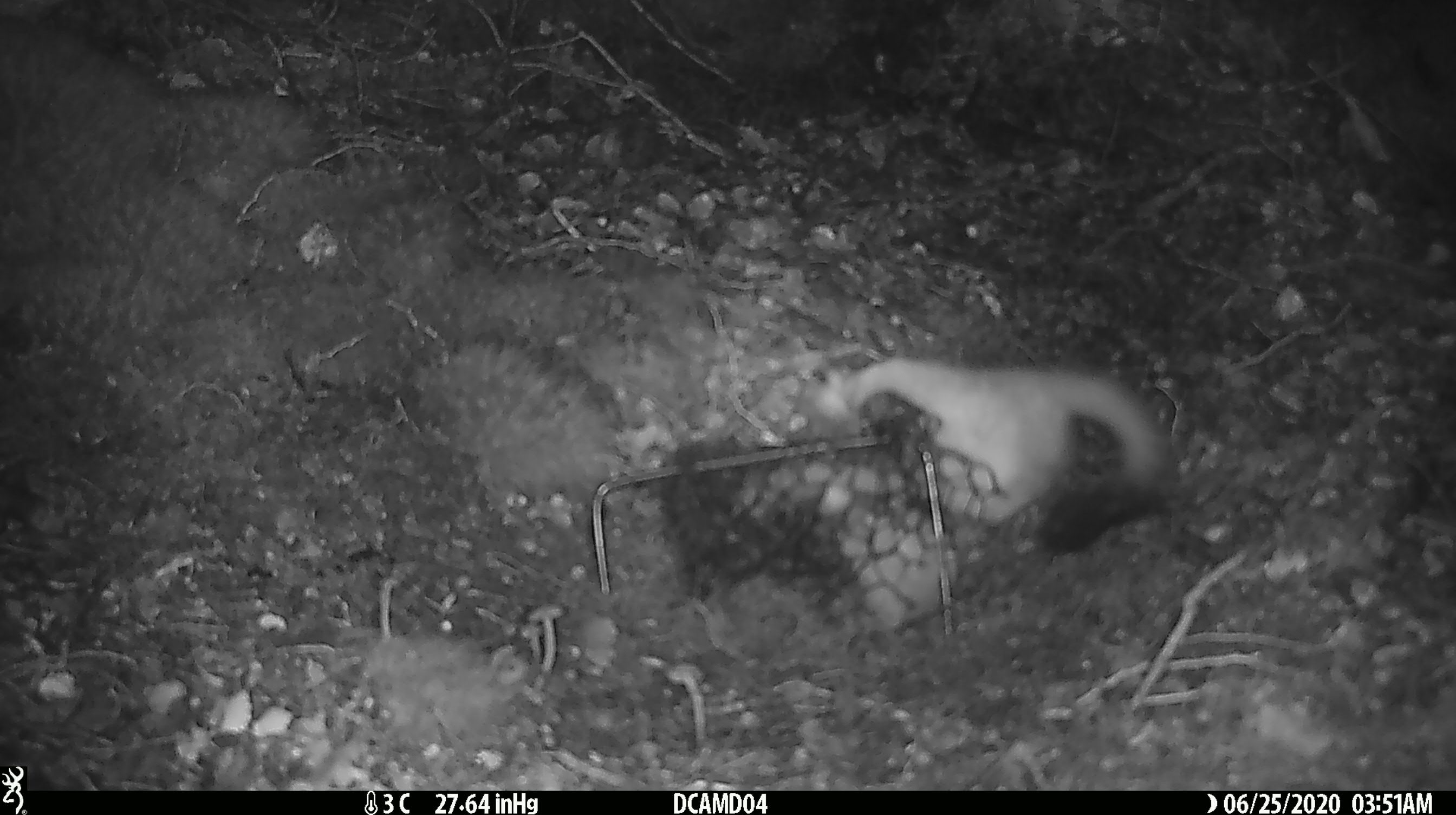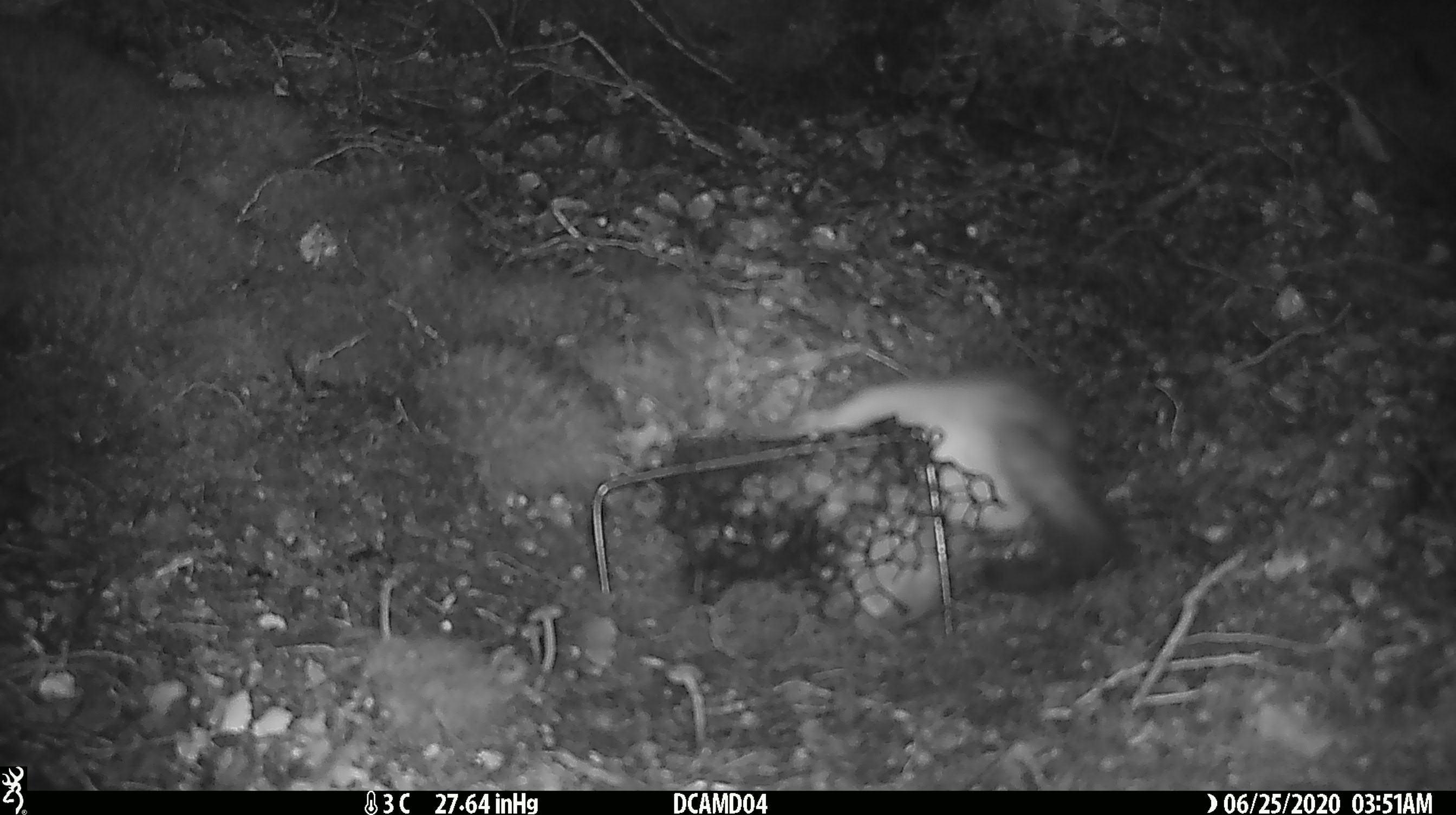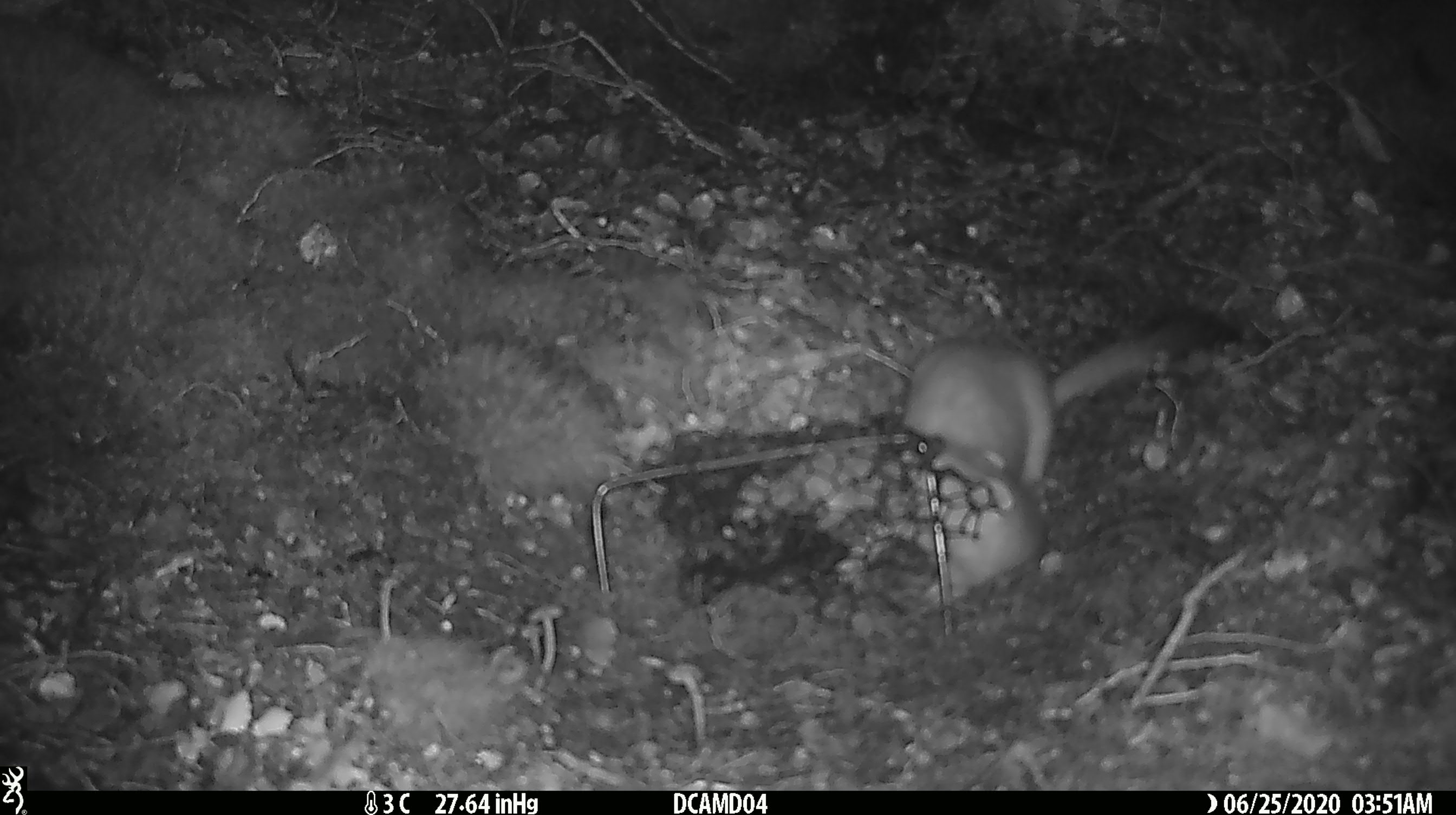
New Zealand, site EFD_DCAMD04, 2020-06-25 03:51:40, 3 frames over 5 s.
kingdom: Animalia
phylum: Chordata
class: Mammalia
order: Carnivora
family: Mustelidae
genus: Mustela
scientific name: Mustela erminea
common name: stoat